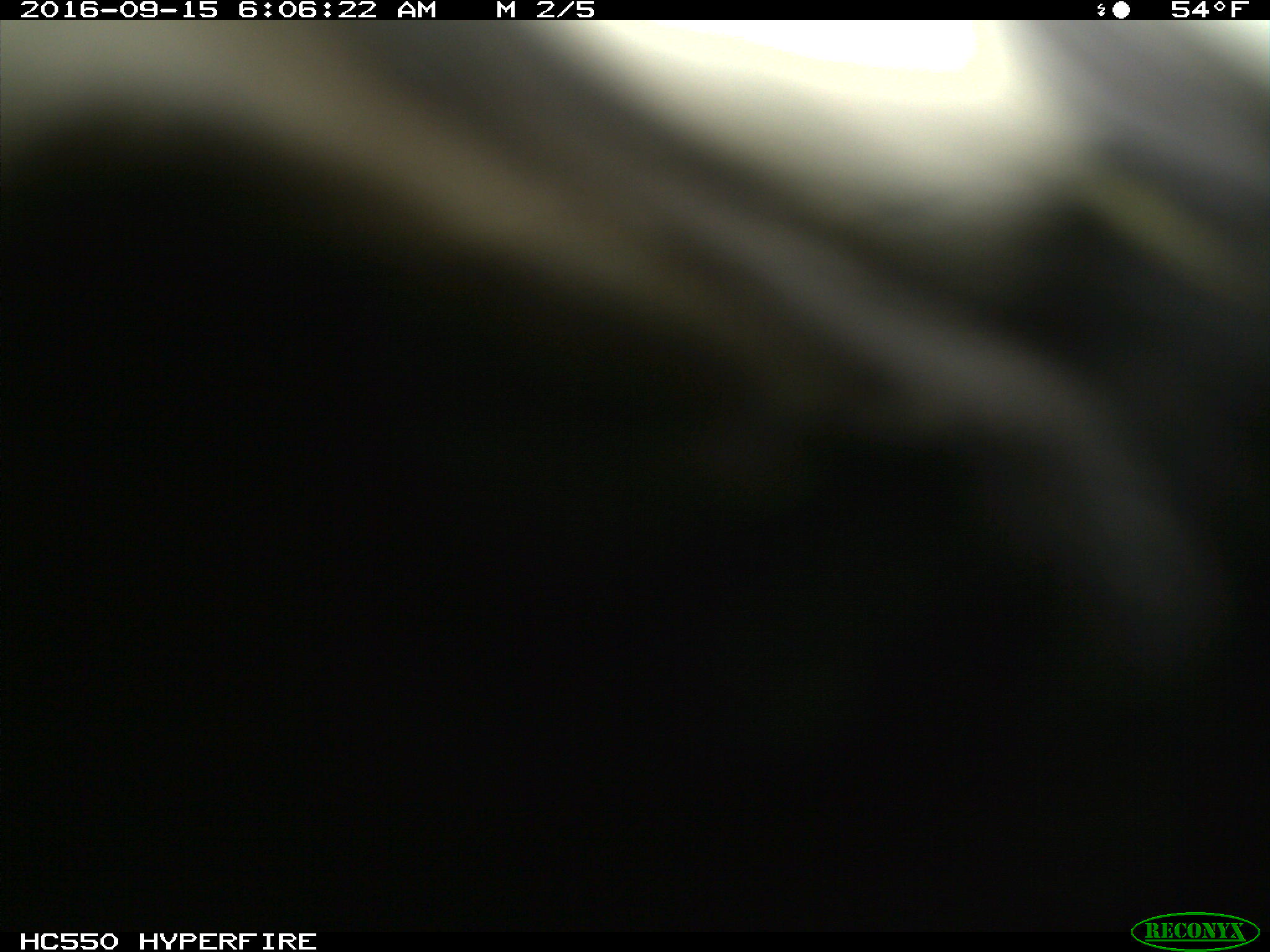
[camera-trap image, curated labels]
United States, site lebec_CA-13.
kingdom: Animalia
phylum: Chordata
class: Mammalia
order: Carnivora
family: Ursidae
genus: Ursus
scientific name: Ursus americanus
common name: american black bear